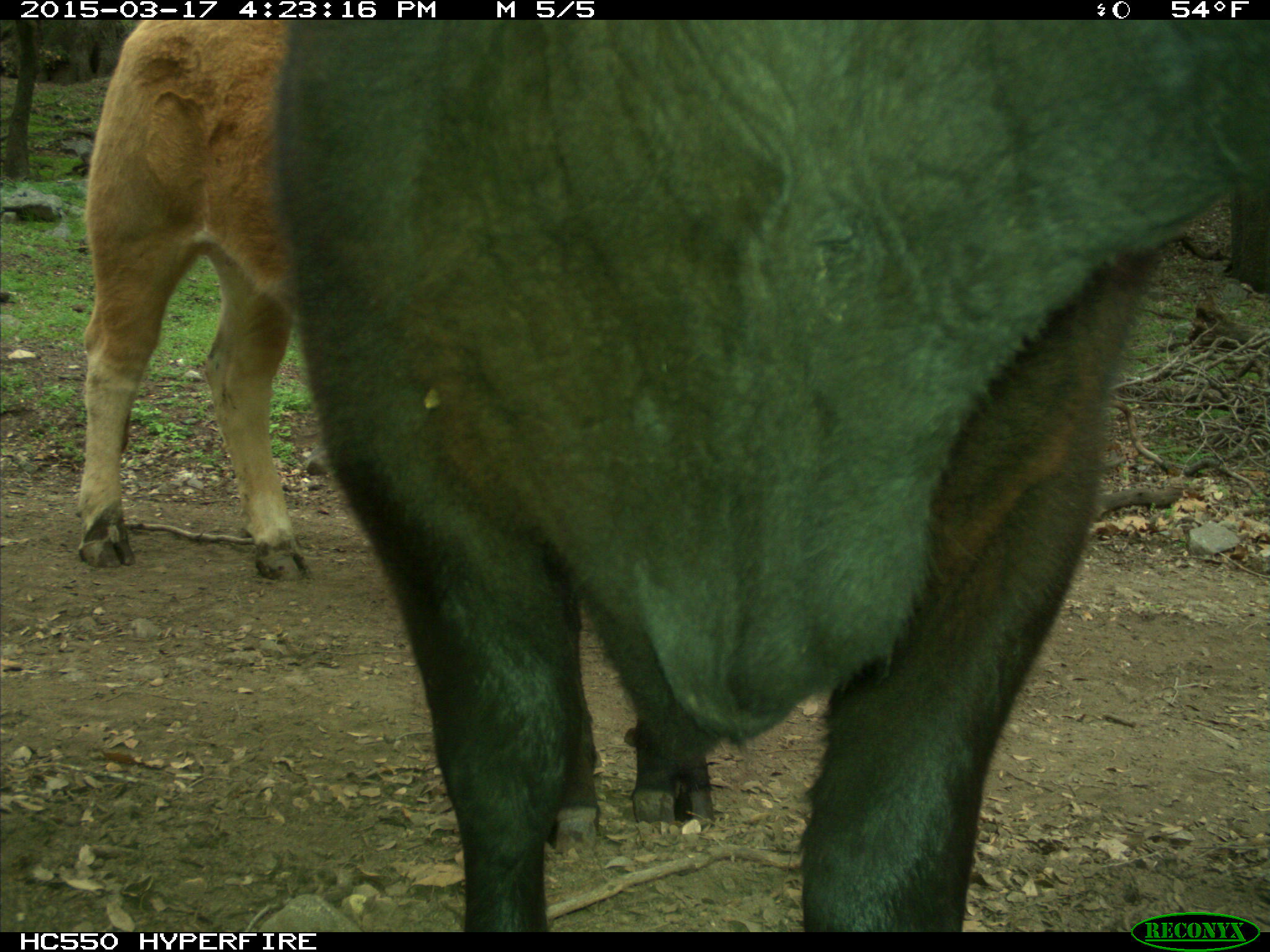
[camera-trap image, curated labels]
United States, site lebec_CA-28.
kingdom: Animalia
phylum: Chordata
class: Mammalia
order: Artiodactyla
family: Bovidae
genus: Bos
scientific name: Bos taurus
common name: domestic cow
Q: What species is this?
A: Bos taurus (domestic cow).